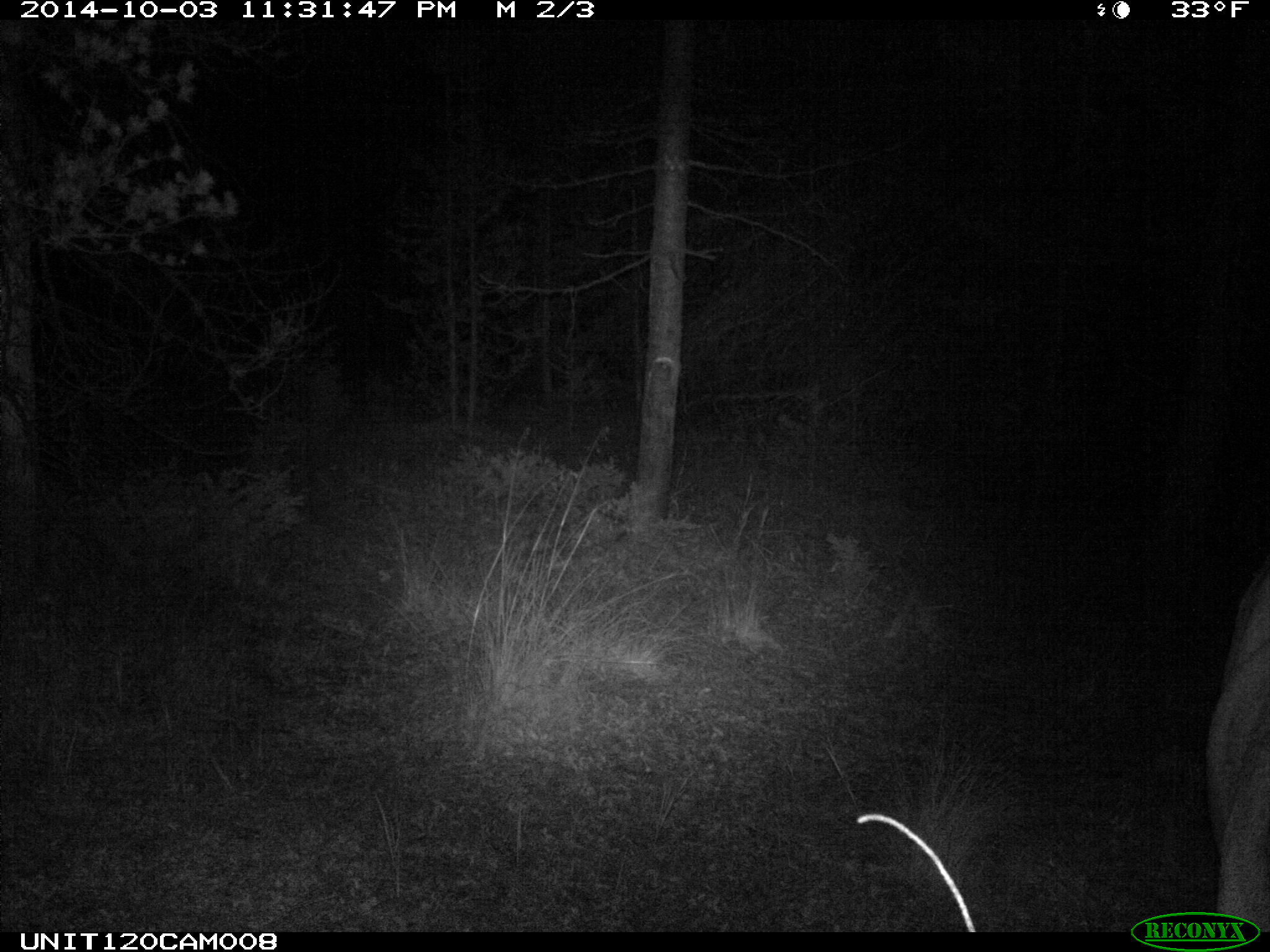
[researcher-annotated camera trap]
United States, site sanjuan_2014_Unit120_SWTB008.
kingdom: Animalia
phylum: Chordata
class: Mammalia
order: Artiodactyla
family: Cervidae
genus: Cervus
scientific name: Cervus elaphus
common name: red deer